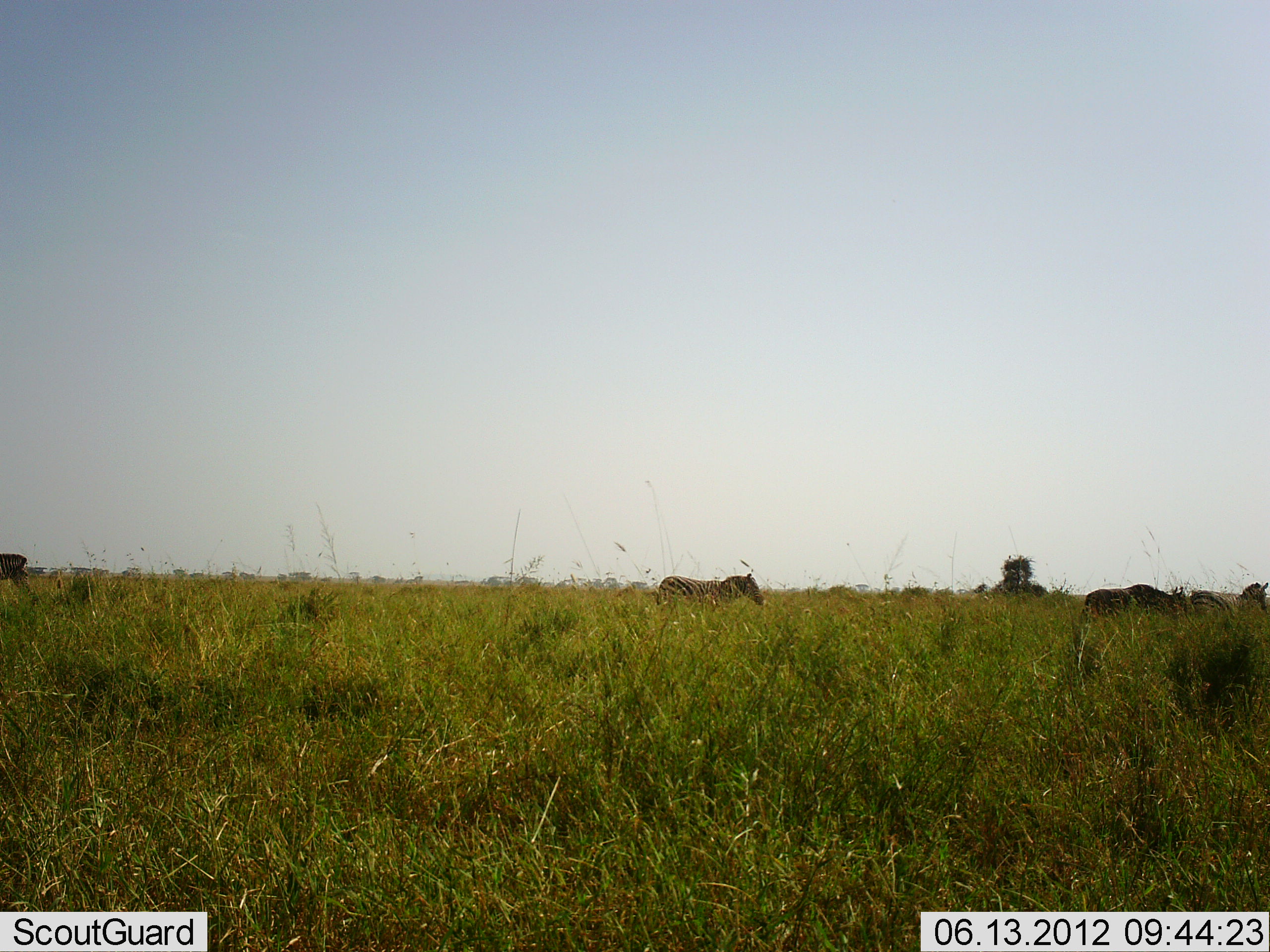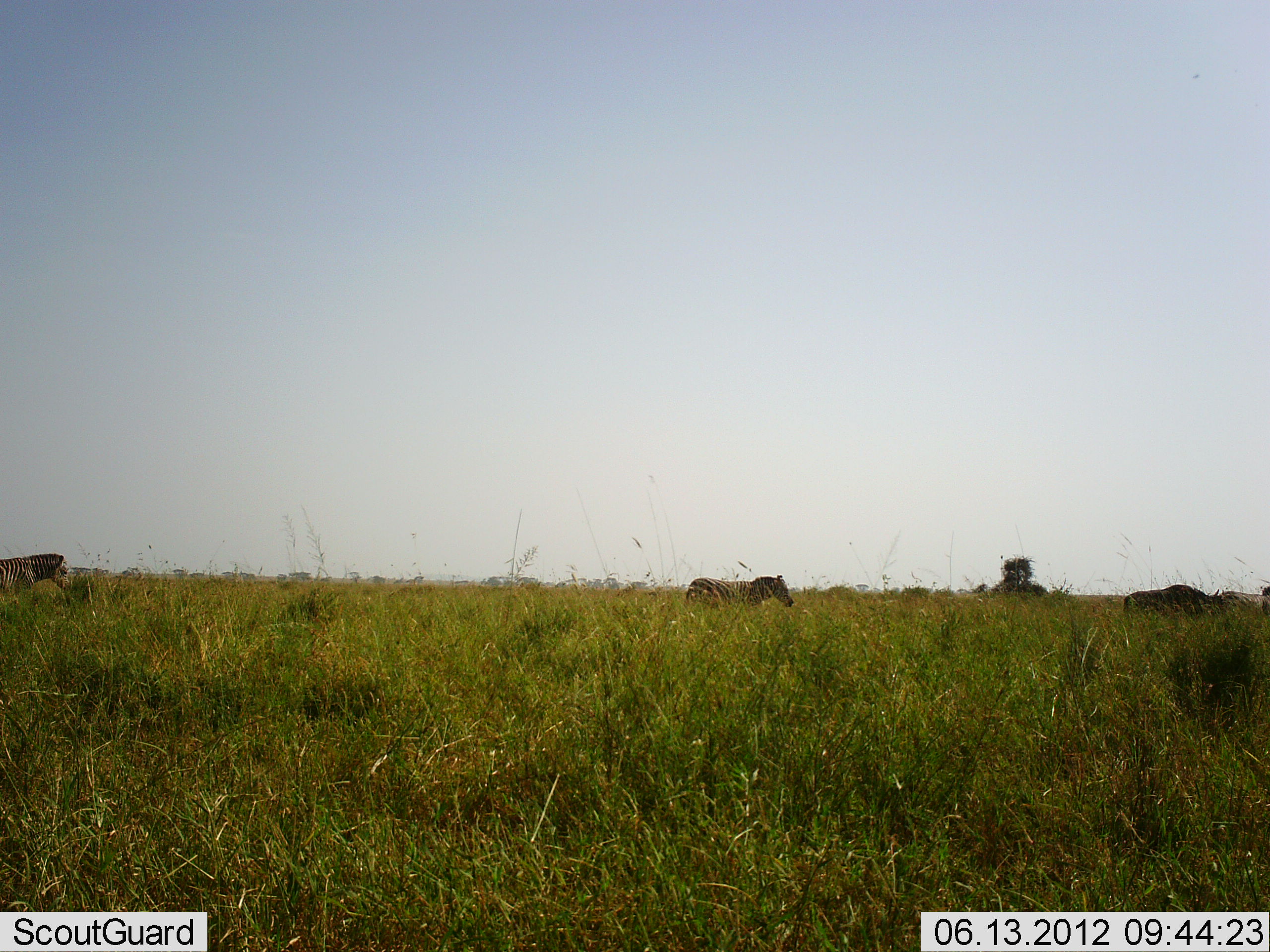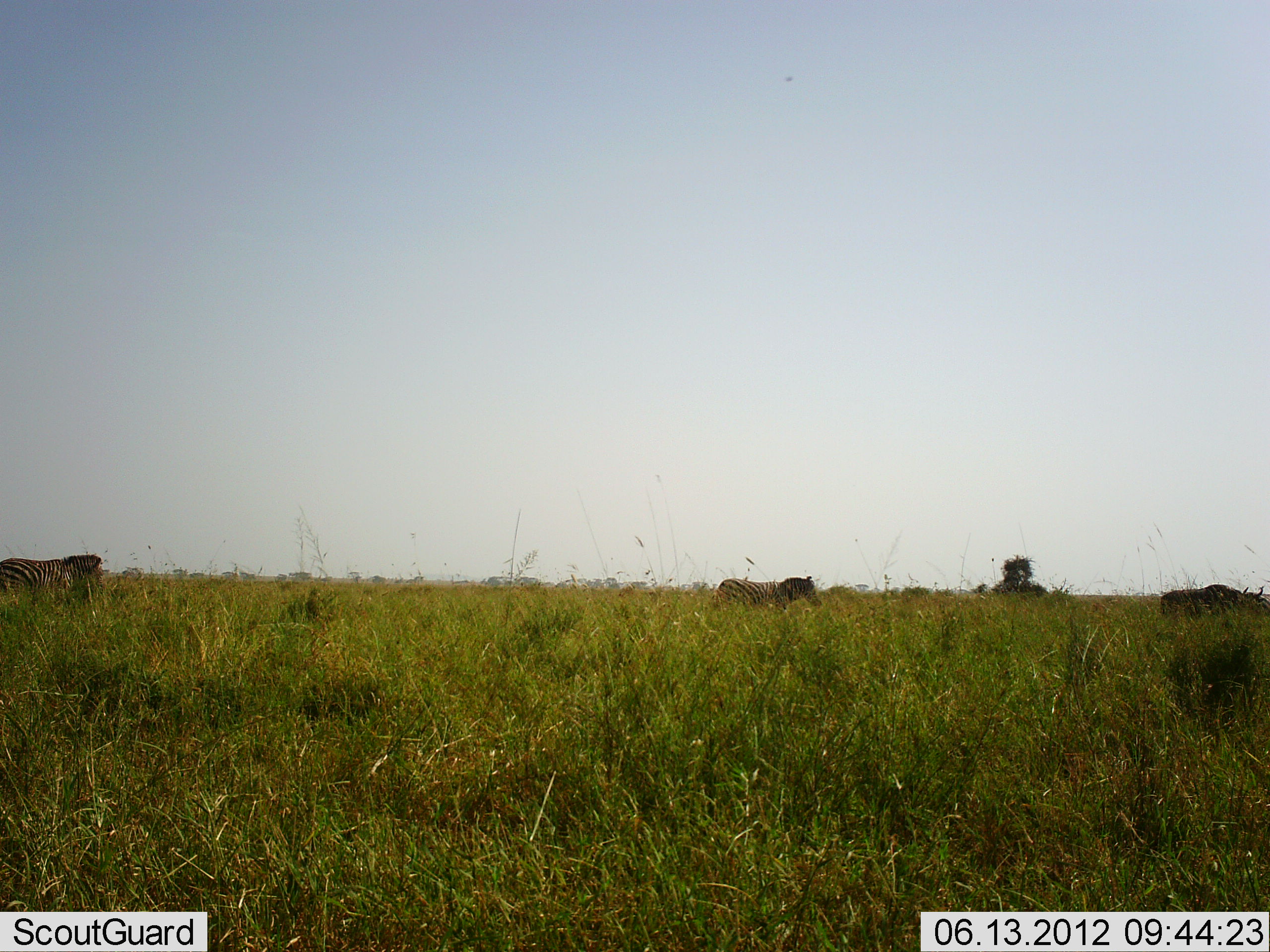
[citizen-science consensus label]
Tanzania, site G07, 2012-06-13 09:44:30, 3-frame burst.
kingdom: Animalia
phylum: Chordata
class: Mammalia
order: Perissodactyla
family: Equidae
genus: Equus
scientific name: Equus quagga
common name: plains zebra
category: zebra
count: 3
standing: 6%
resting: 0%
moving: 100%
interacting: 0%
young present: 0%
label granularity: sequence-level